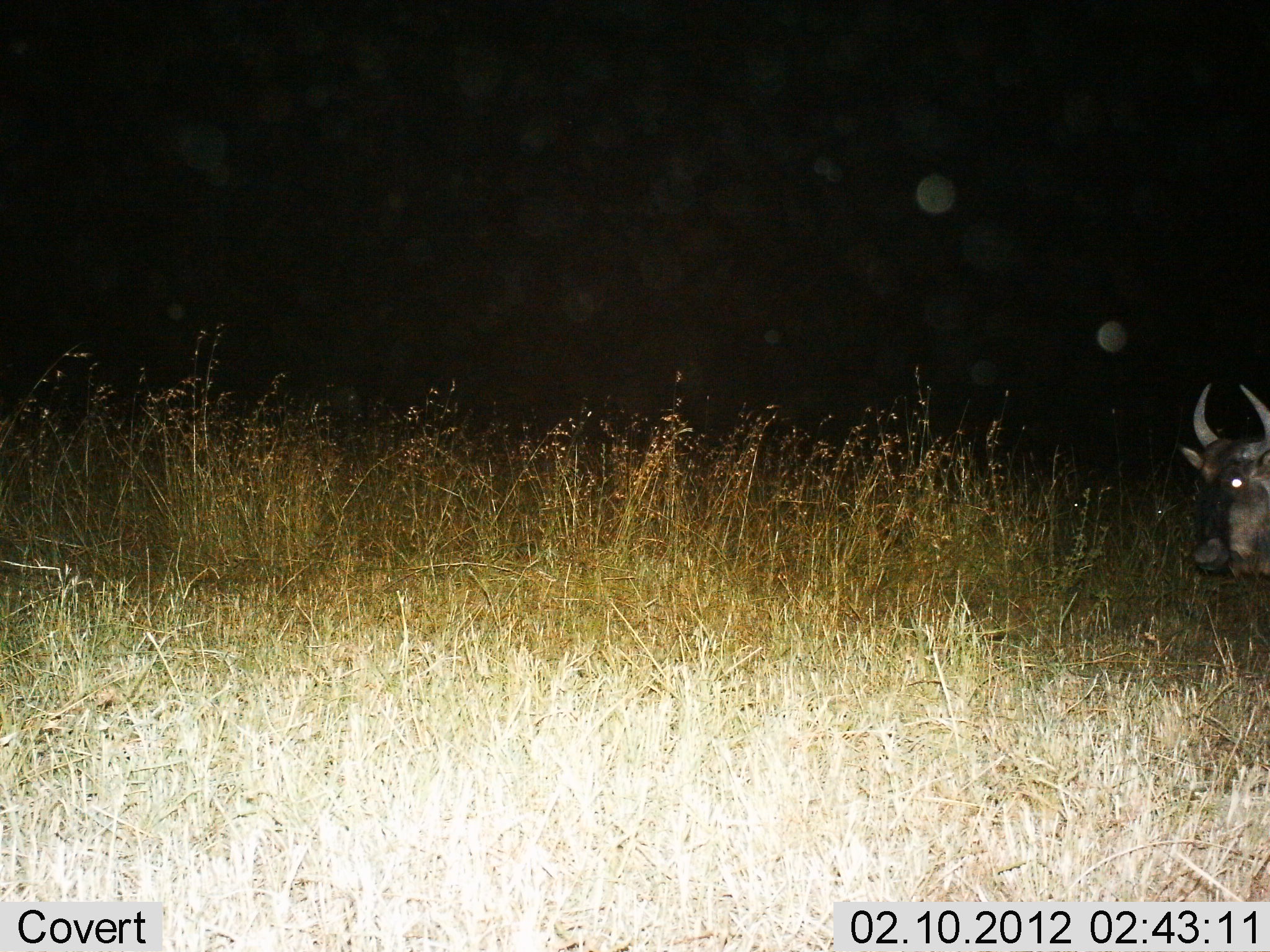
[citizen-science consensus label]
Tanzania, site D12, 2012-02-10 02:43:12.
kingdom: Animalia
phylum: Chordata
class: Mammalia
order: Artiodactyla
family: Bovidae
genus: Connochaetes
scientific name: Connochaetes taurinus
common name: blue wildebeest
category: wildebeest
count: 1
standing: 82%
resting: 9%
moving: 9%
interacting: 0%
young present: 0%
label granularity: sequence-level